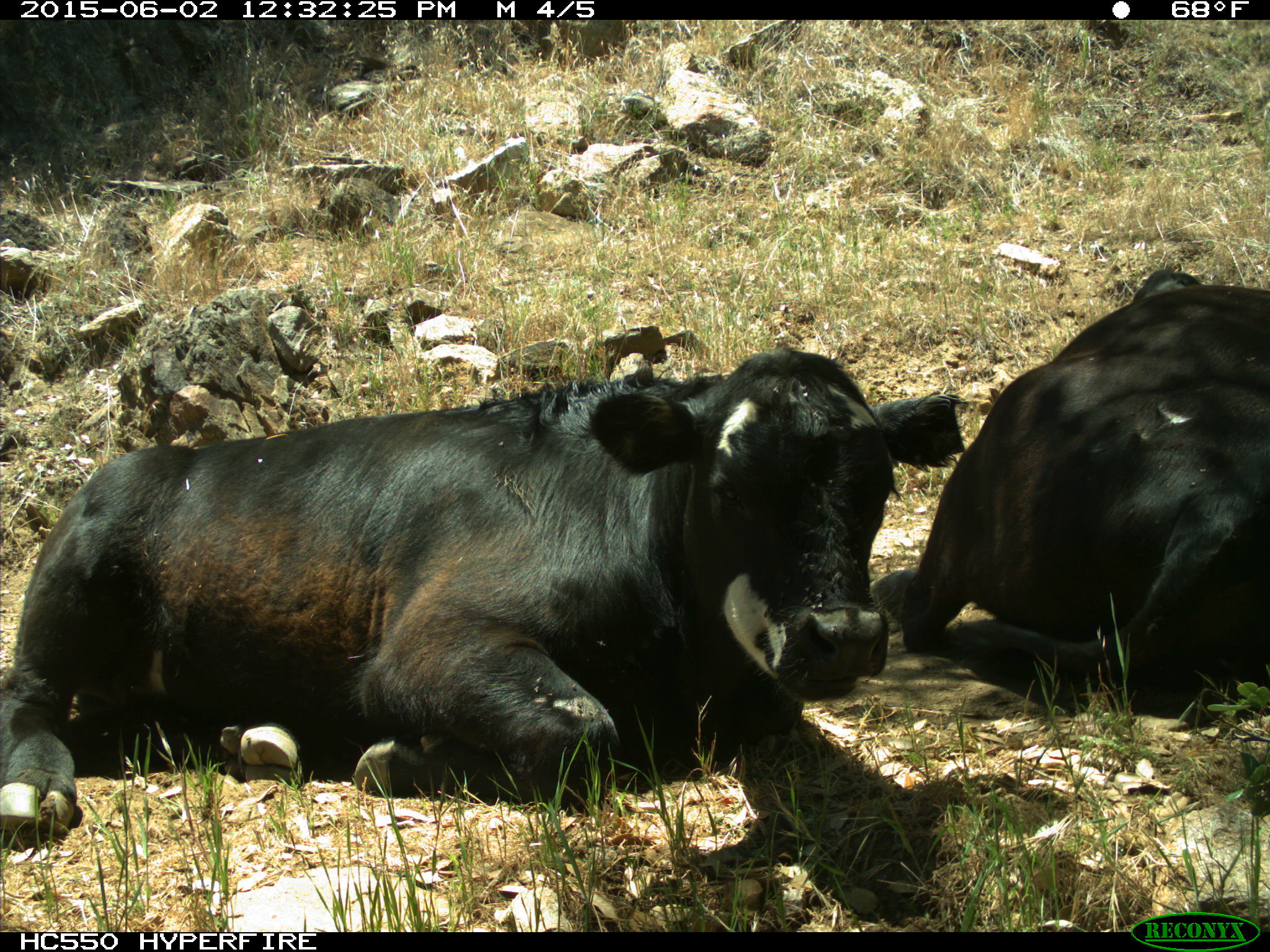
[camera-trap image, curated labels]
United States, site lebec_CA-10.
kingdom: Animalia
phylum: Chordata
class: Mammalia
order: Artiodactyla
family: Bovidae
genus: Bos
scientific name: Bos taurus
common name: domestic cow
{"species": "Bos taurus (domestic cow)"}